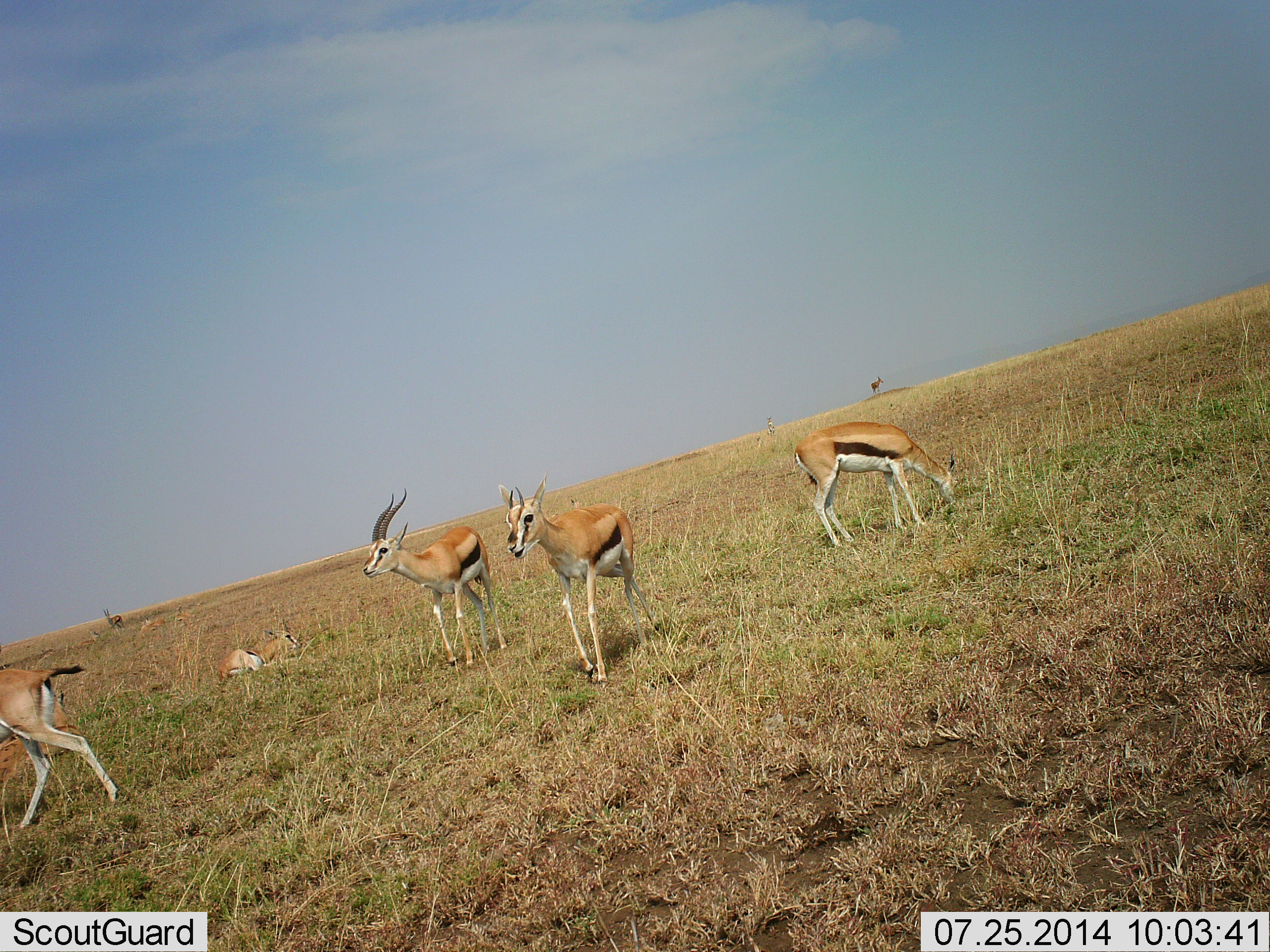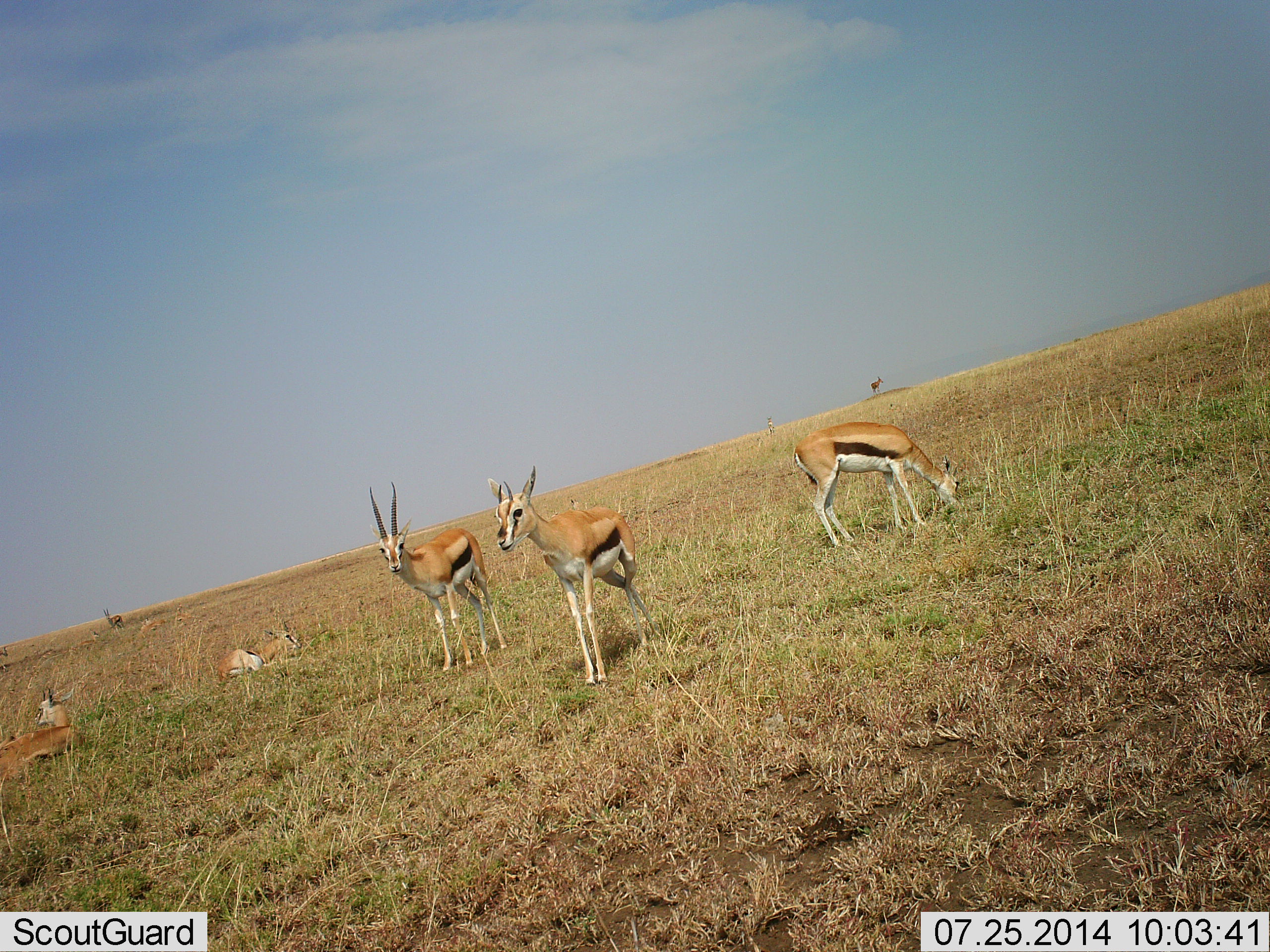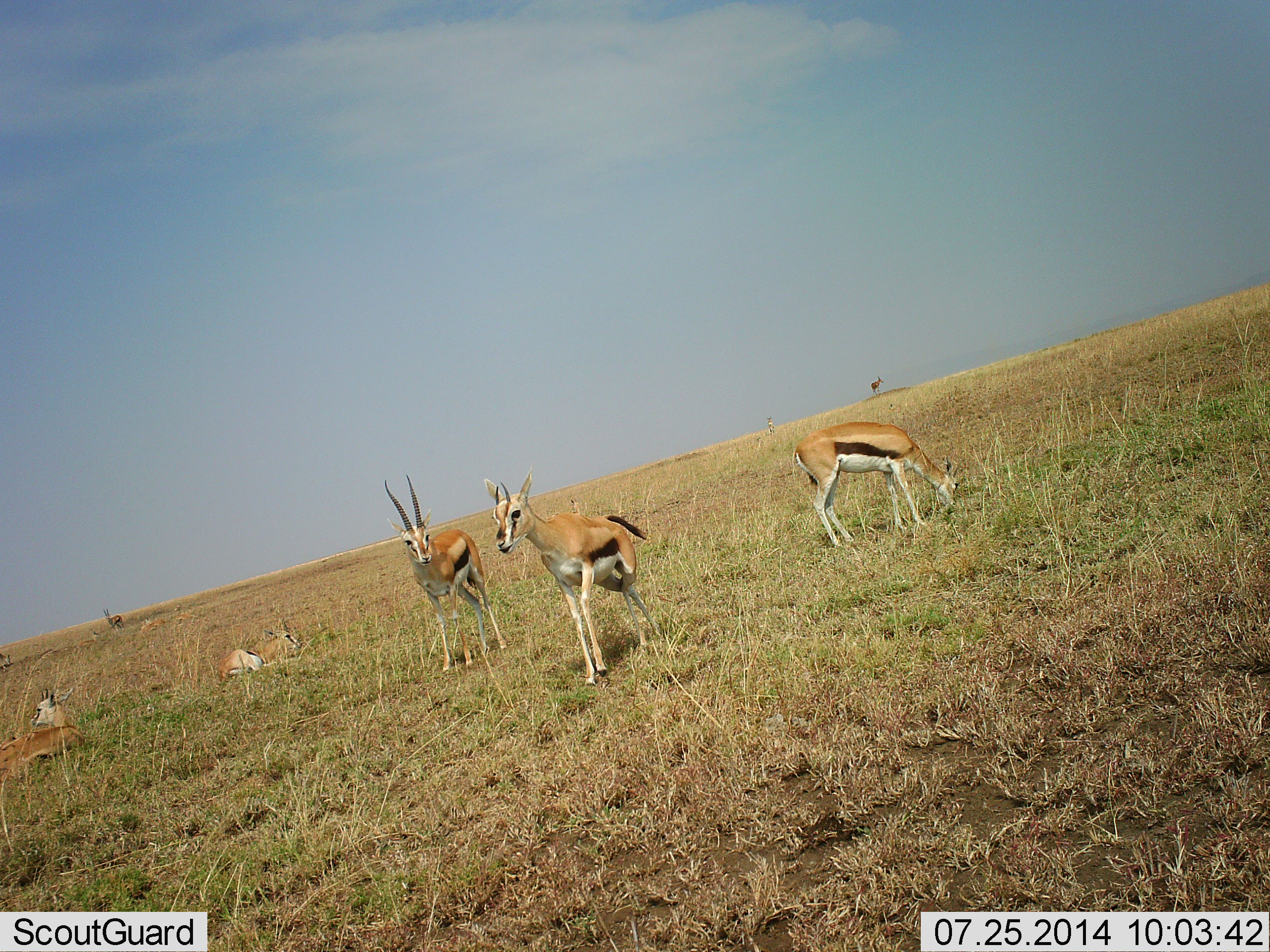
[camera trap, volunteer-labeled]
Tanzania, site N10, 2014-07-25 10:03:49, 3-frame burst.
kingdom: Animalia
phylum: Chordata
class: Mammalia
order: Artiodactyla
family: Bovidae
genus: Eudorcas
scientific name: Eudorcas thomsonii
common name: thomson's gazelle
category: gazellethomsons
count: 6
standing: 100%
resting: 50%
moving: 50%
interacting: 0%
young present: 10%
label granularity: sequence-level